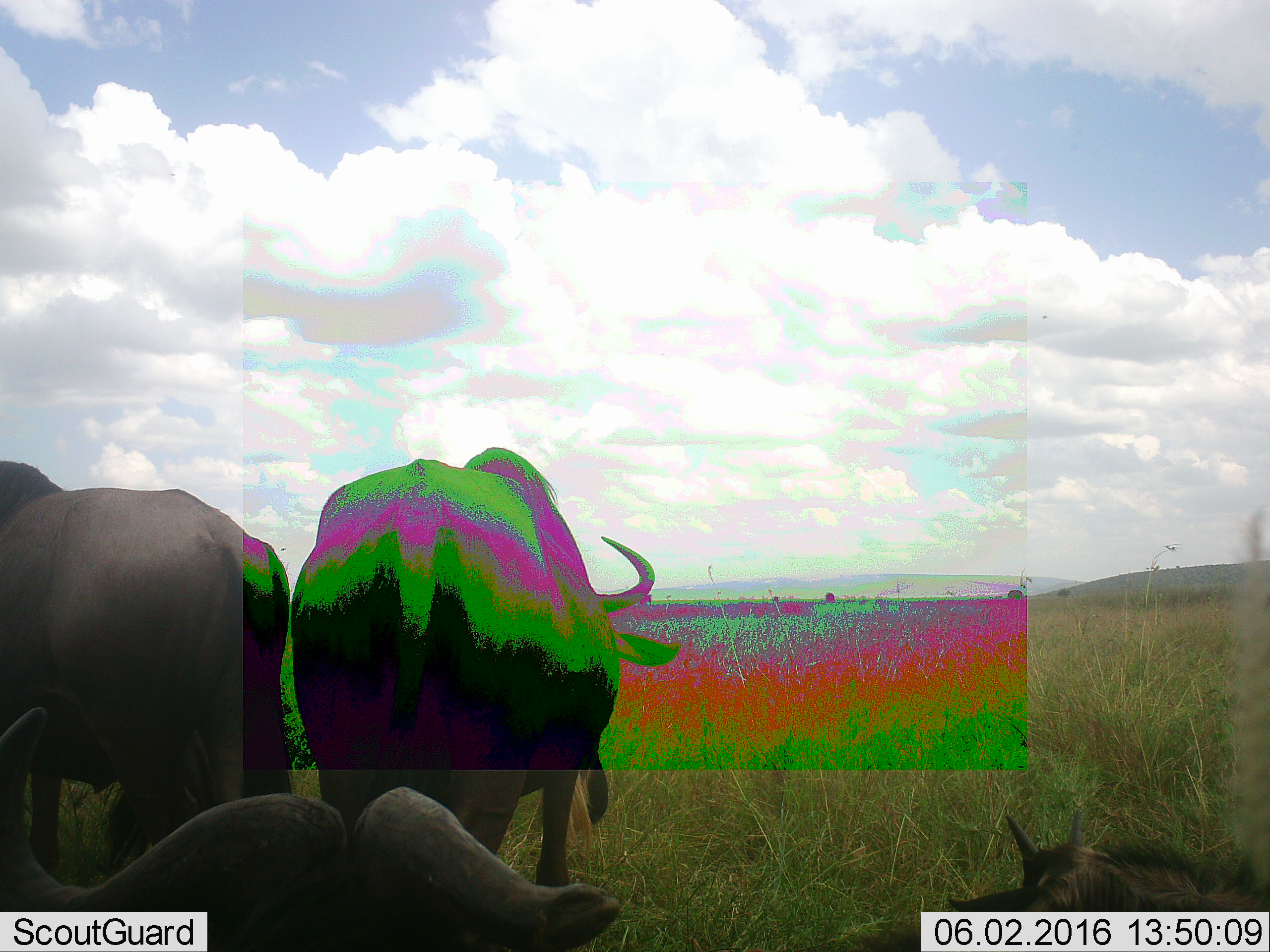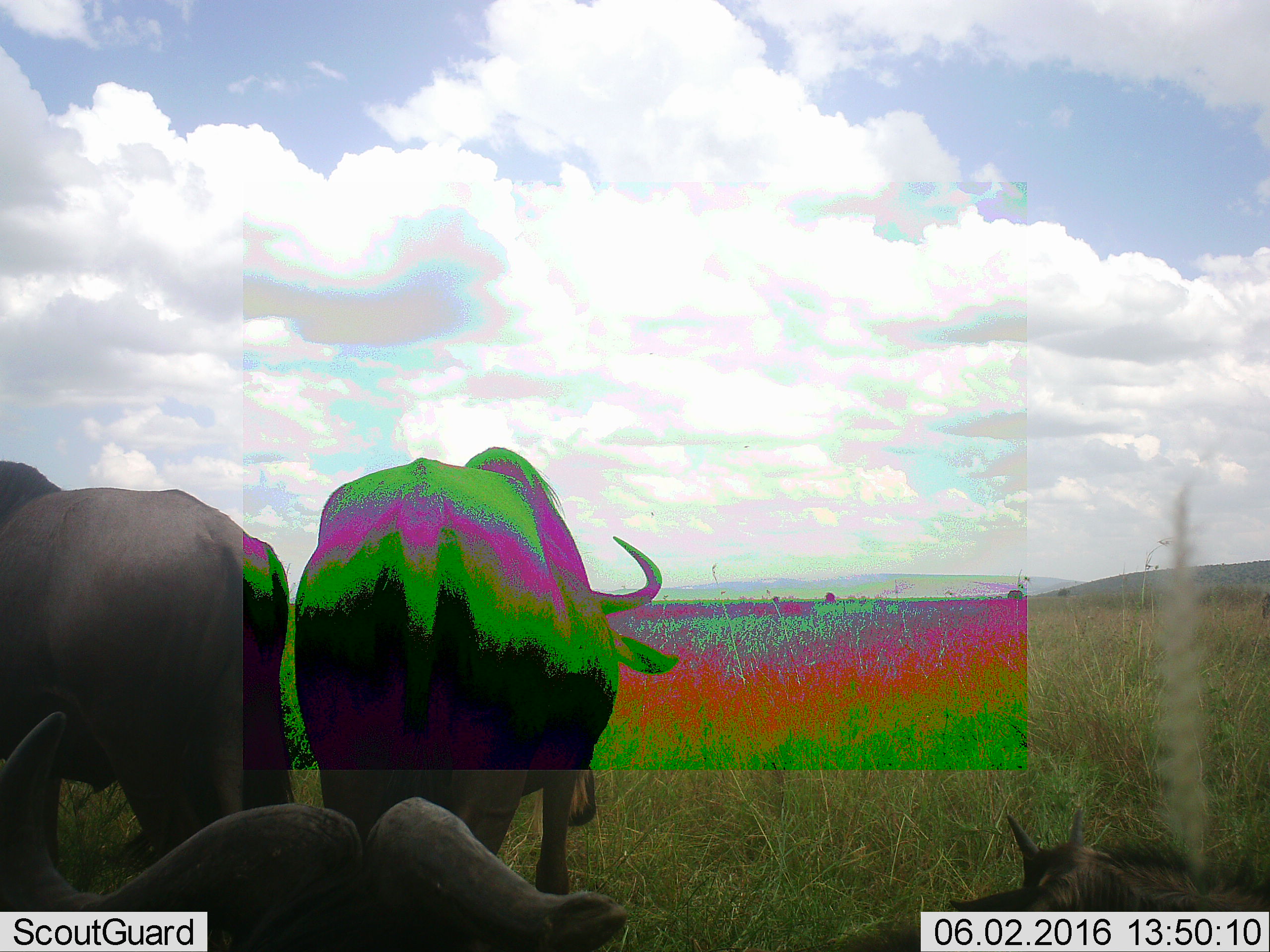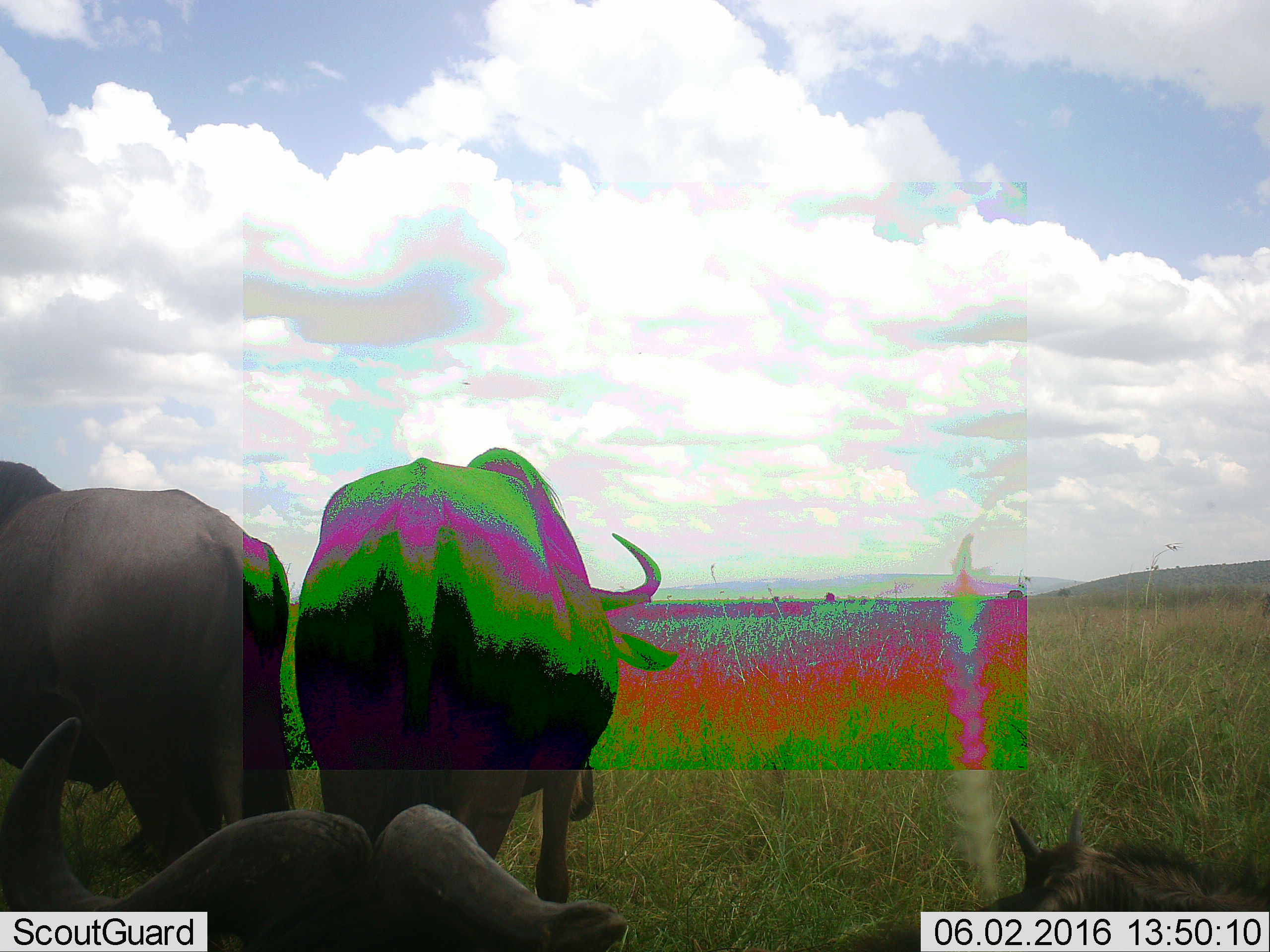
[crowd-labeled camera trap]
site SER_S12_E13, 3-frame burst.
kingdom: Animalia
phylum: Chordata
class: Mammalia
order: Artiodactyla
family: Bovidae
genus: Connochaetes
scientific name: Connochaetes taurinus taurinus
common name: blue wildebeest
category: wildebeestblue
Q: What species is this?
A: Wildebeestblue (blue wildebeest) (Connochaetes taurinus taurinus).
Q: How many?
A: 4.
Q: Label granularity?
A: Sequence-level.